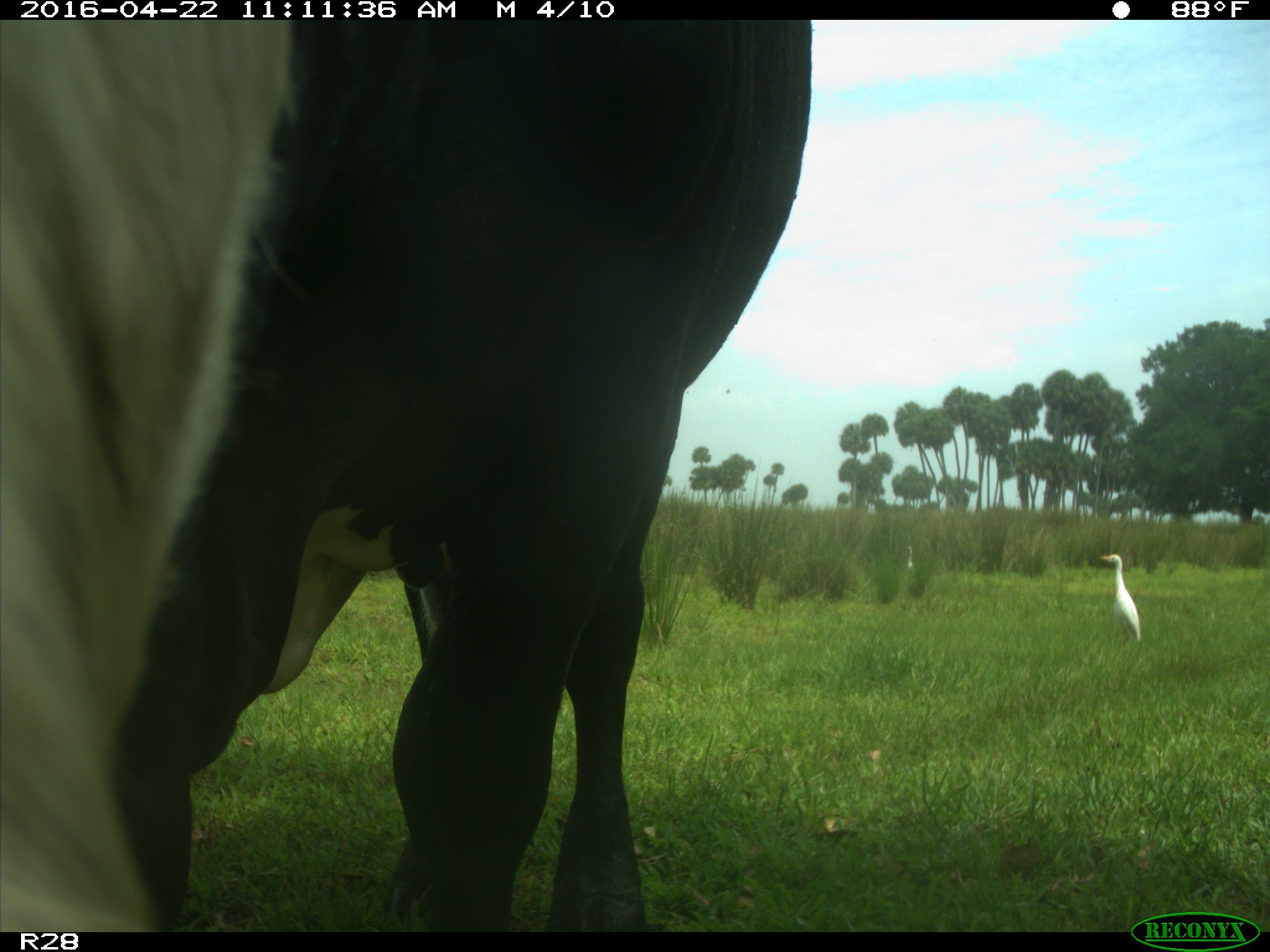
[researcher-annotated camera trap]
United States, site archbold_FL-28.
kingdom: Animalia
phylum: Chordata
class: Mammalia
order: Artiodactyla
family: Bovidae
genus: Bos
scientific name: Bos taurus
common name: domestic cow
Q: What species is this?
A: Bos taurus (domestic cow).